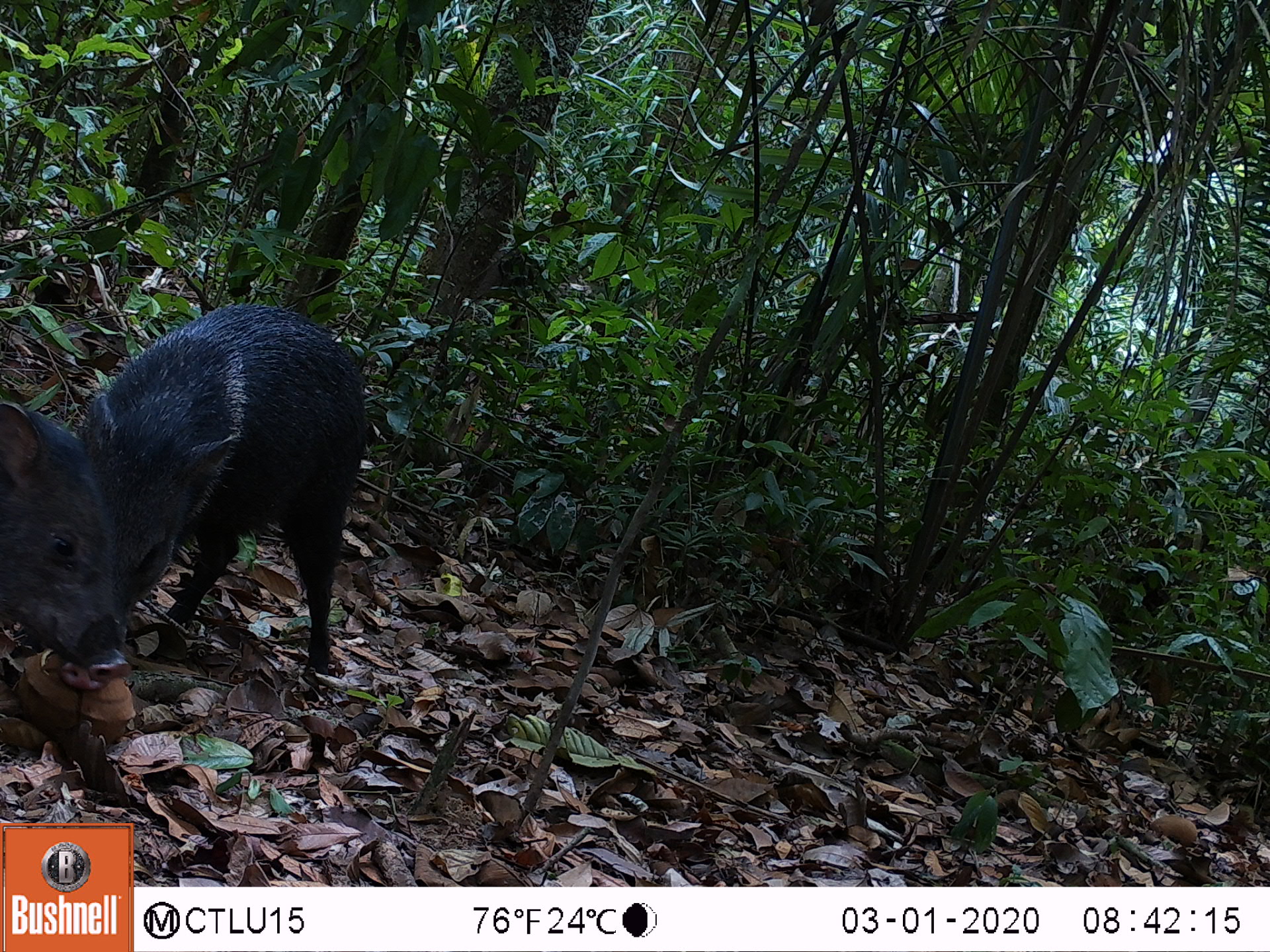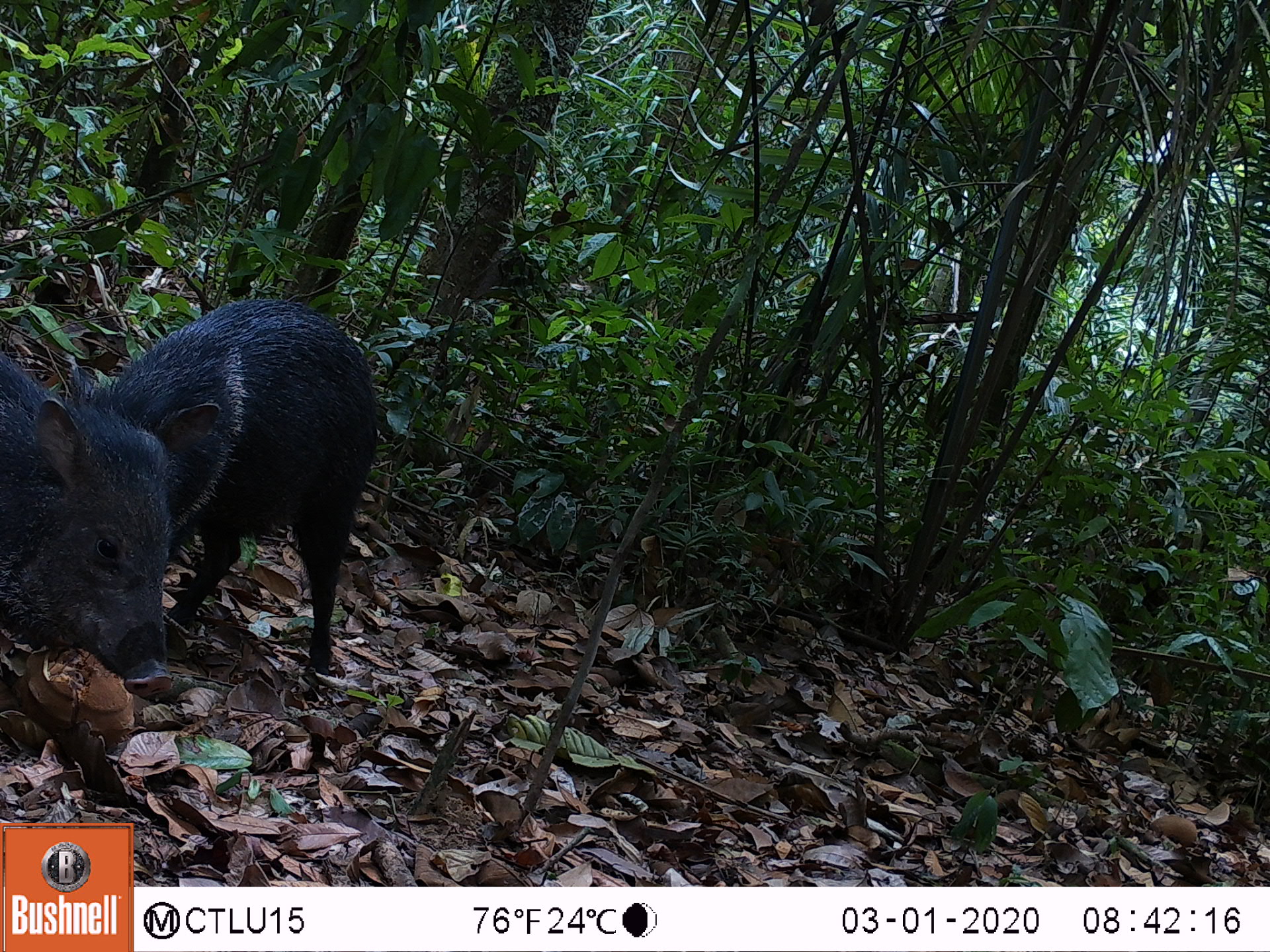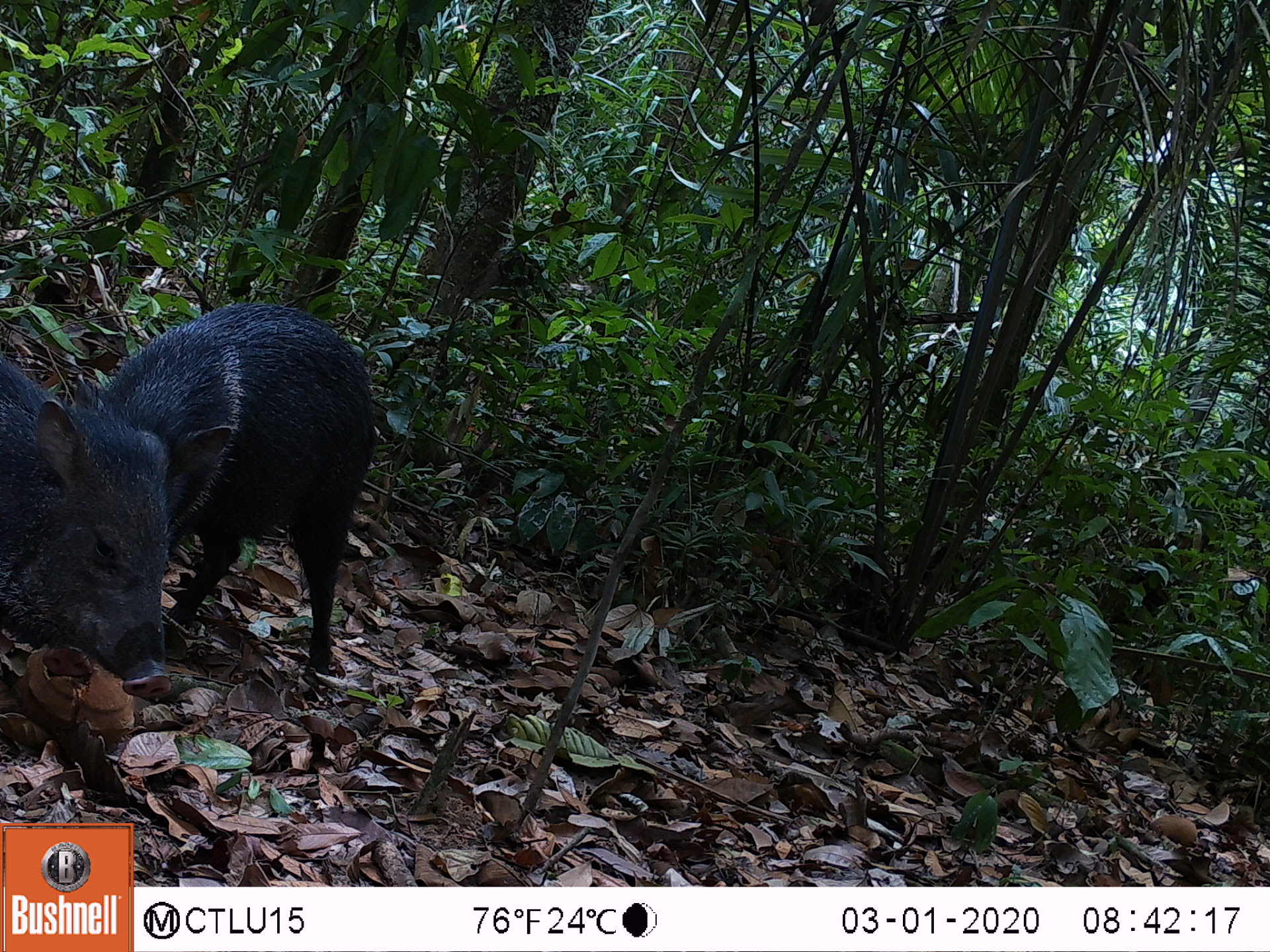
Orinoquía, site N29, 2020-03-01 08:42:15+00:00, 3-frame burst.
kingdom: Animalia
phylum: Chordata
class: Mammalia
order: Artiodactyla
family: Tayassuidae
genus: Pecari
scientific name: Pecari tajacu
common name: collared peccary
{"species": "collared peccary (Pecari tajacu)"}